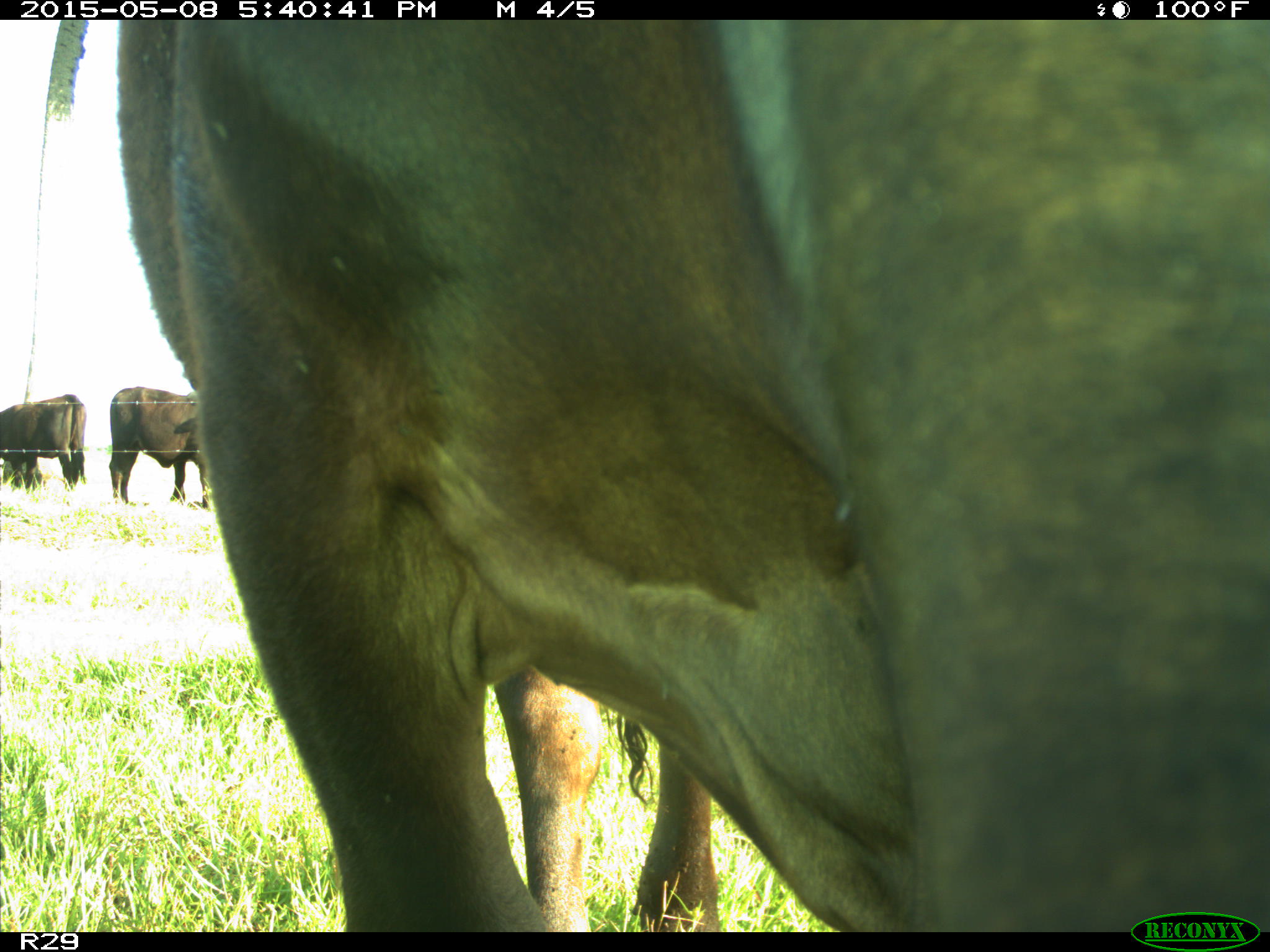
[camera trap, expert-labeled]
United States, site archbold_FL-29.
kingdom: Animalia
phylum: Chordata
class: Mammalia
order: Artiodactyla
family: Bovidae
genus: Bos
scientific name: Bos taurus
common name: domestic cow